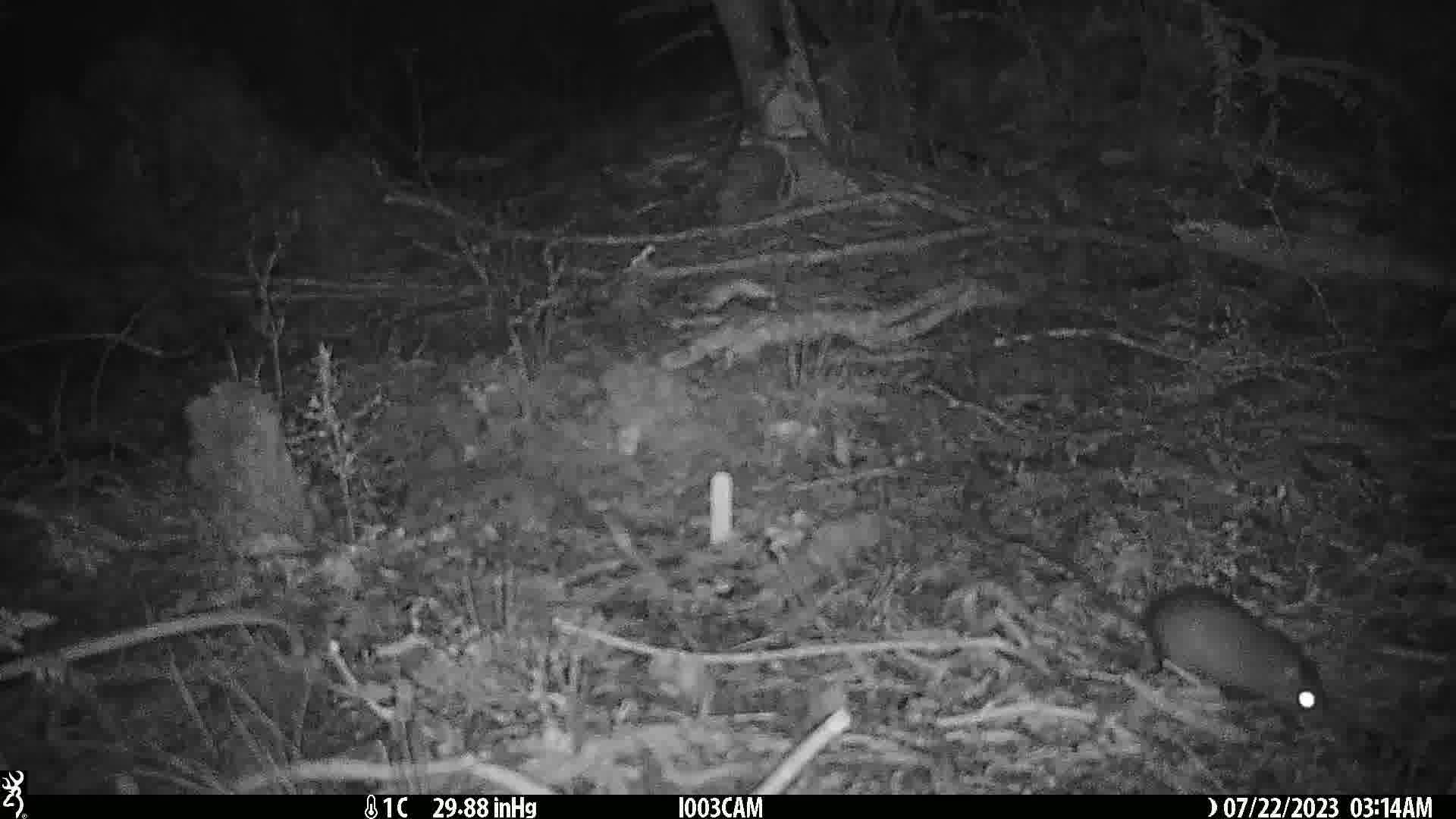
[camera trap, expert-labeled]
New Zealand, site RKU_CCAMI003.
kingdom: Animalia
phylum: Chordata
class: Mammalia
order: Rodentia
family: Muridae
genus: Rattus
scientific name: Rattus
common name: rat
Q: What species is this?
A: Rat (Rattus).